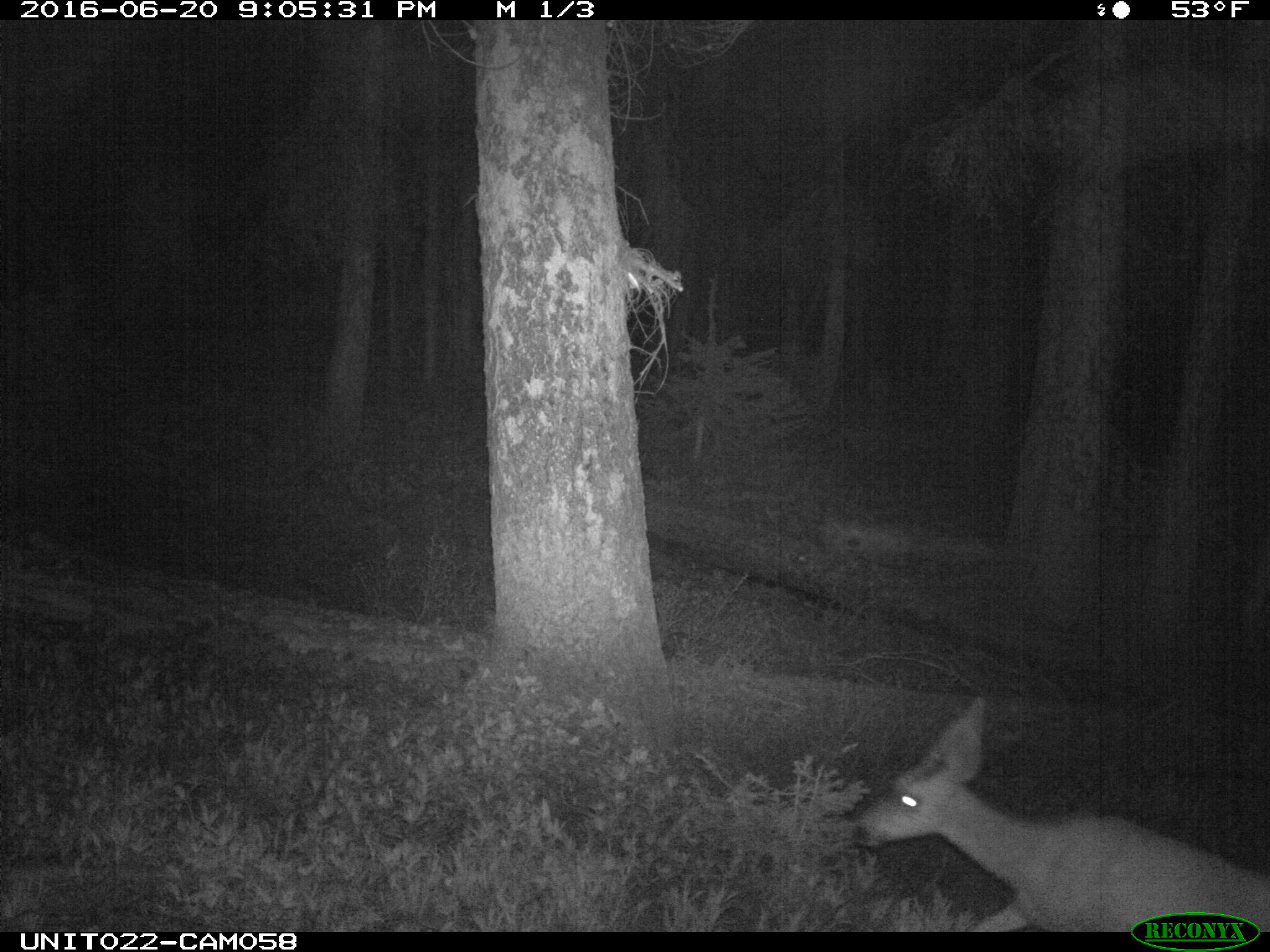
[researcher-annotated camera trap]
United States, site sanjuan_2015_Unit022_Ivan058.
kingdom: Animalia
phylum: Chordata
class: Mammalia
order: Artiodactyla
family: Cervidae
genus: Odocoileus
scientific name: Odocoileus hemionus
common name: mule deer